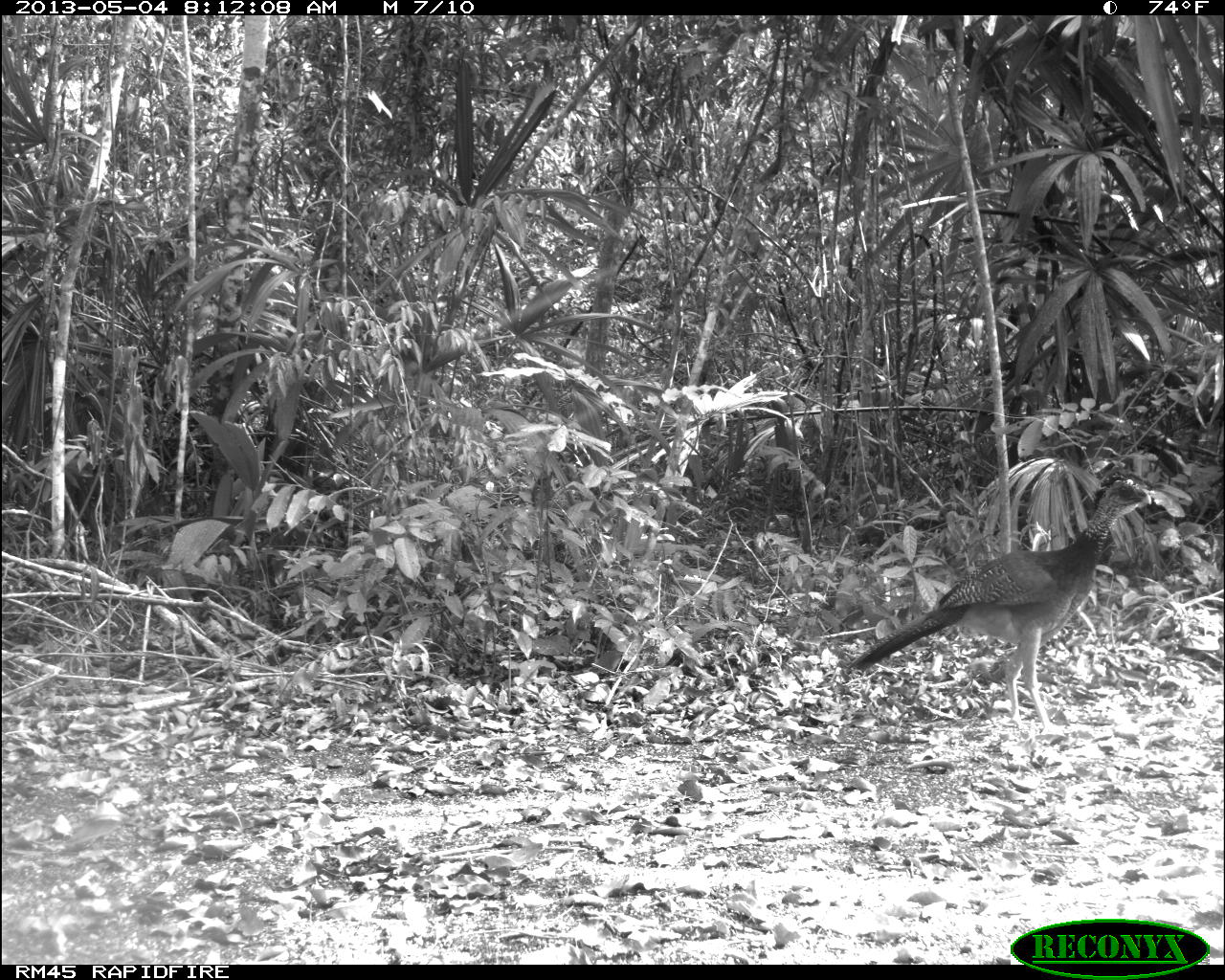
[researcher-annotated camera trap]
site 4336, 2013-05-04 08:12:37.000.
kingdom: Animalia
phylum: Chordata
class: Aves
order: Galliformes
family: Cracidae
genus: Crax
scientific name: Crax rubra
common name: great curassow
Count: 1.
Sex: female.